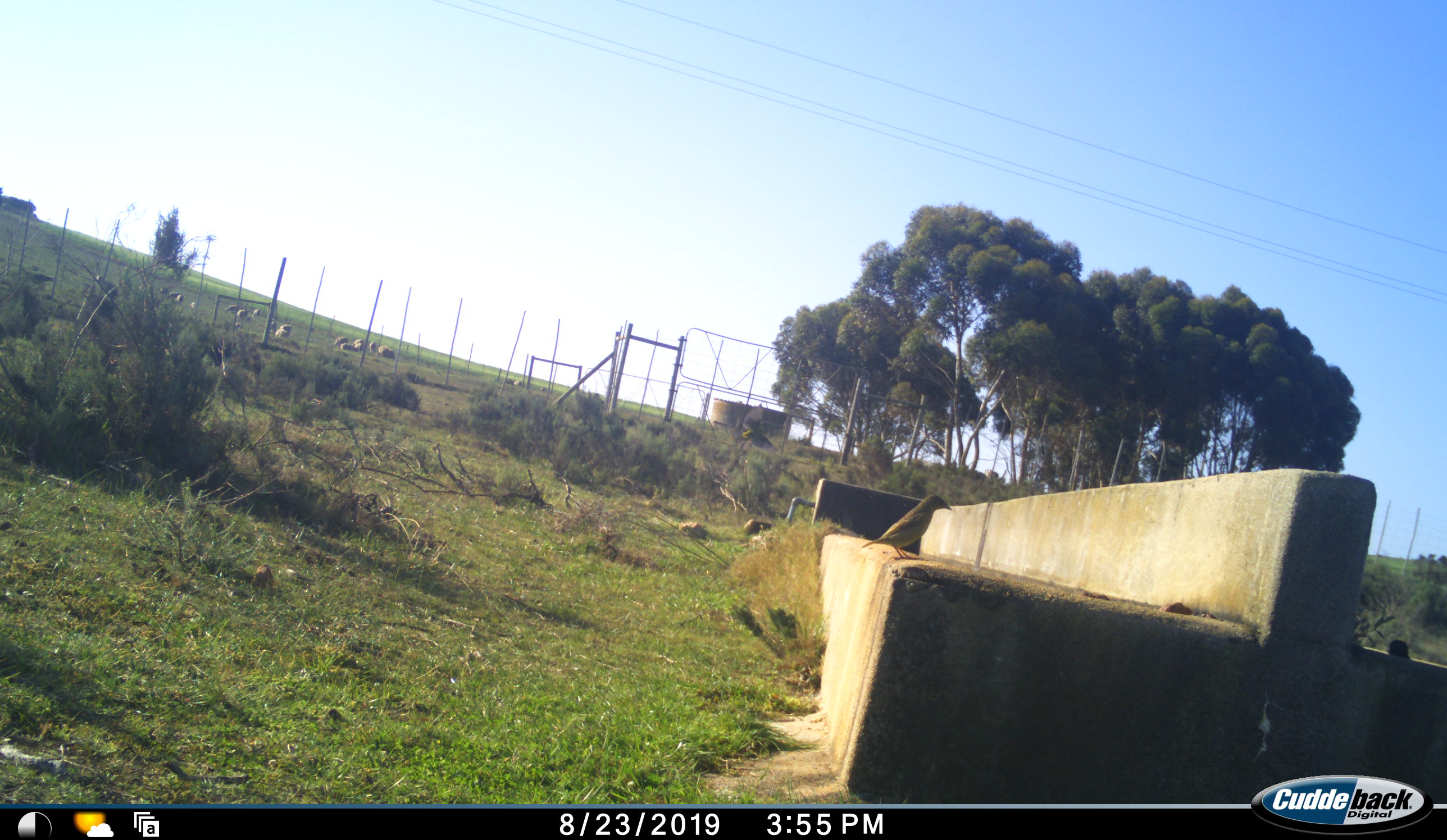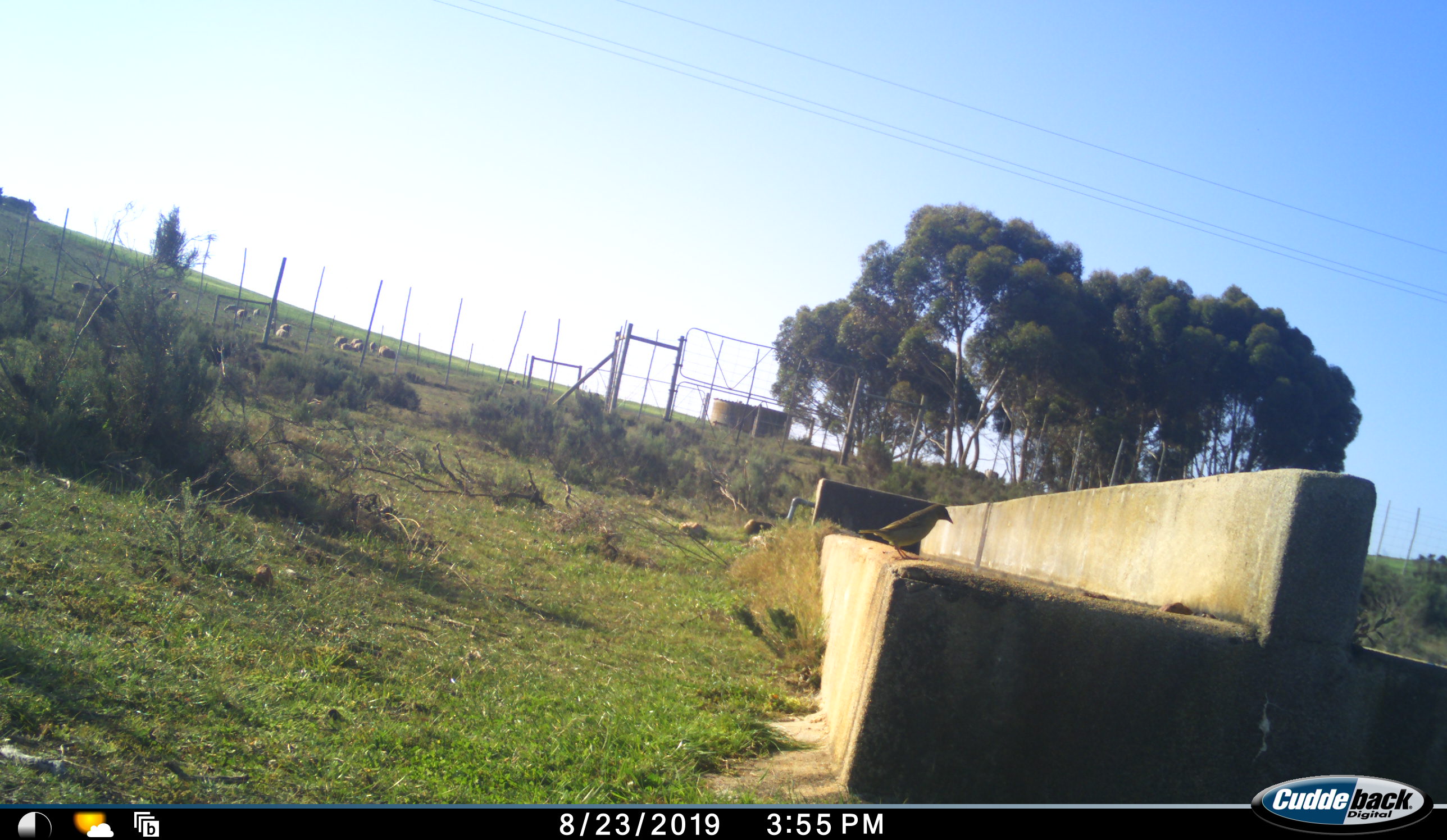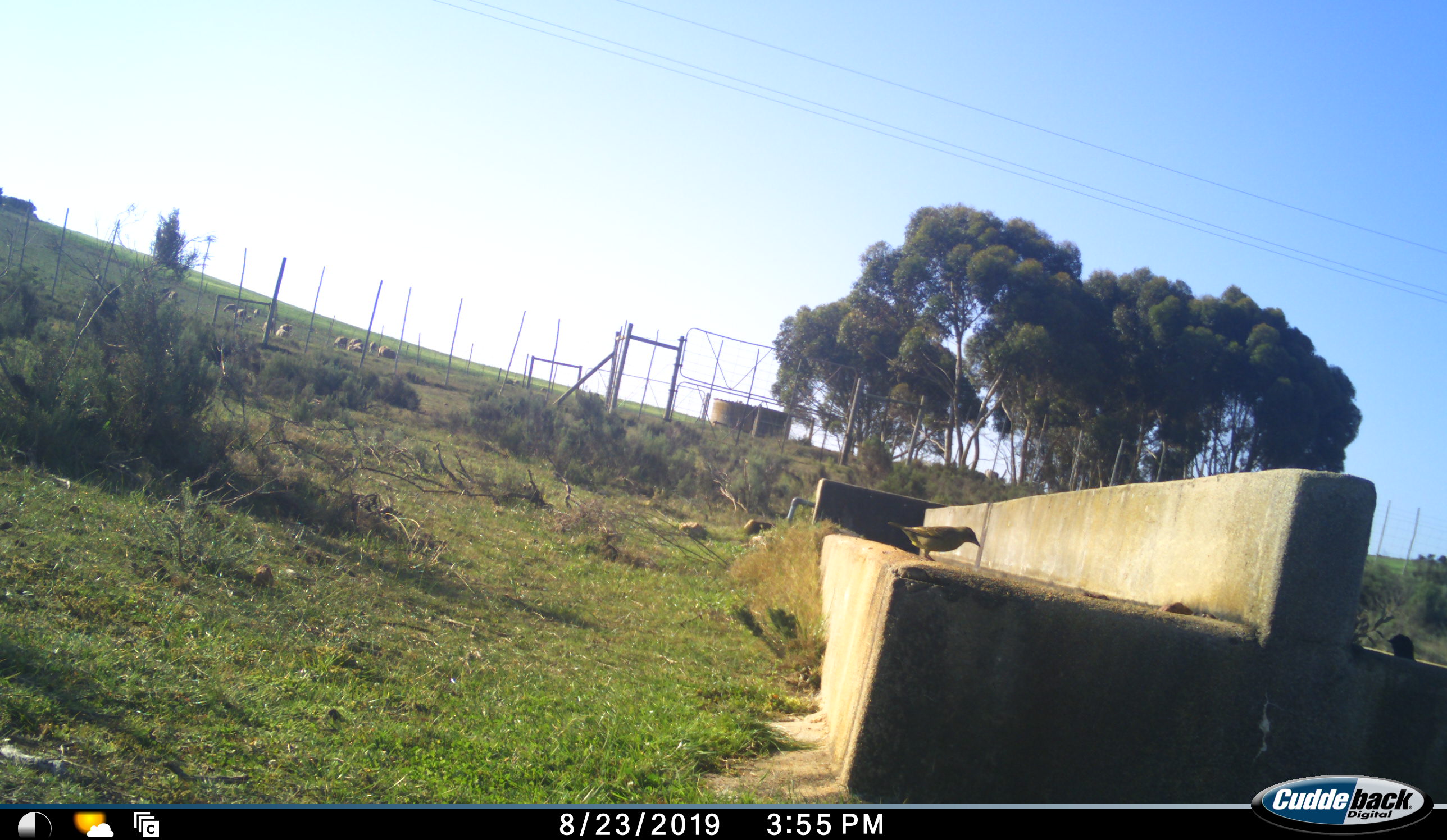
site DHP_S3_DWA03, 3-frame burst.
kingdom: Animalia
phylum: Chordata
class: Aves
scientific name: Aves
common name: bird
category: birdother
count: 2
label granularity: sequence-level